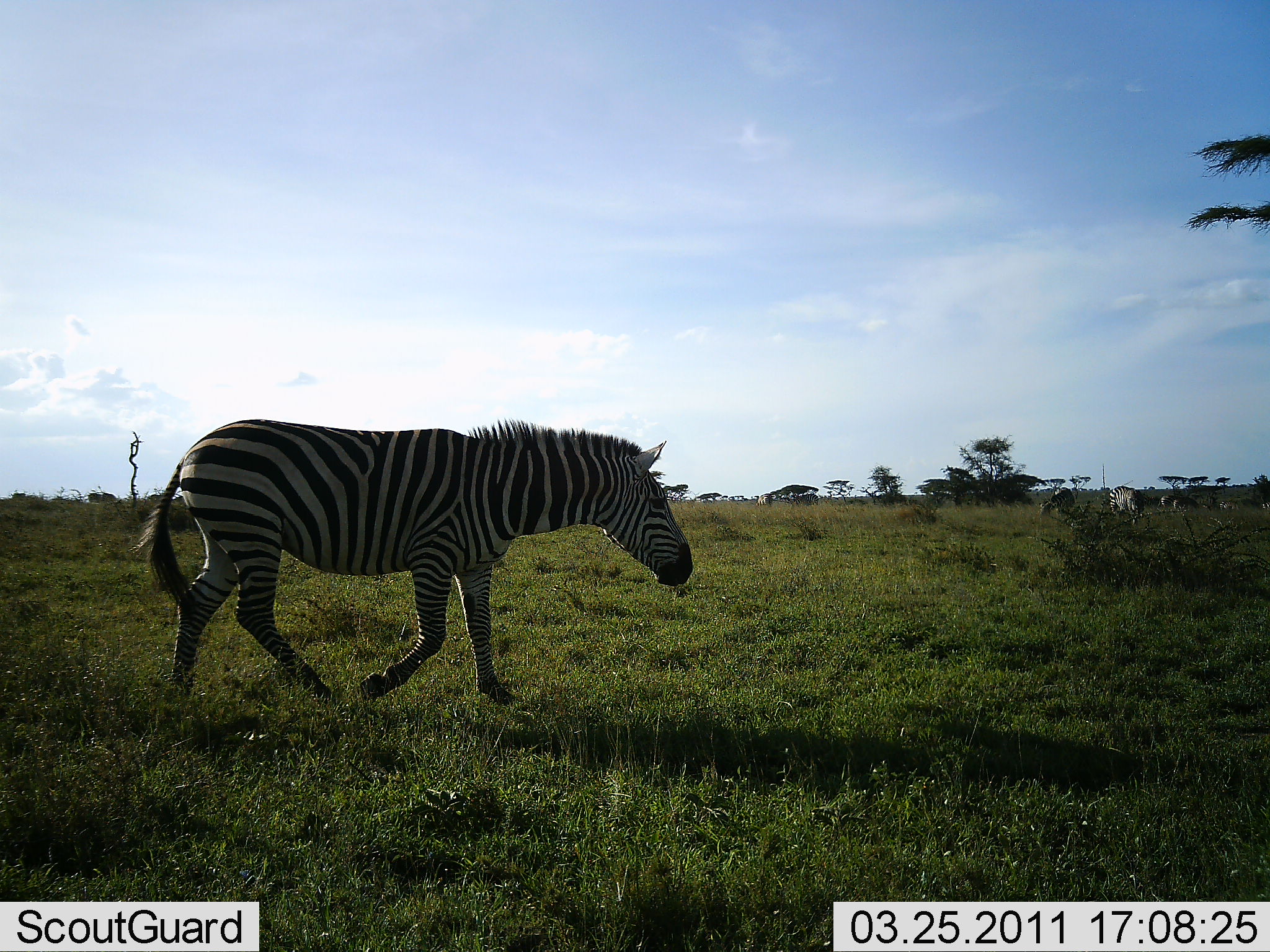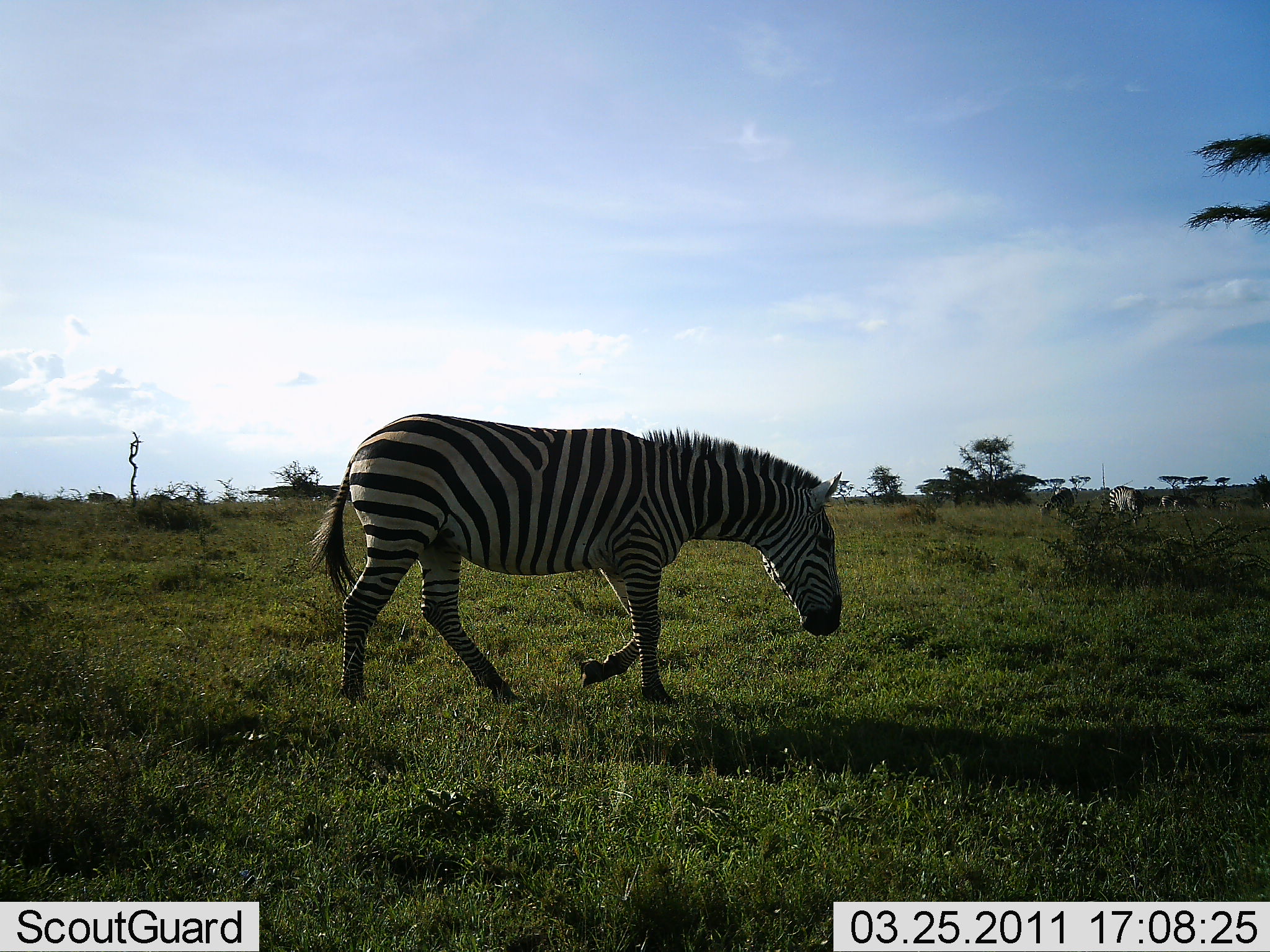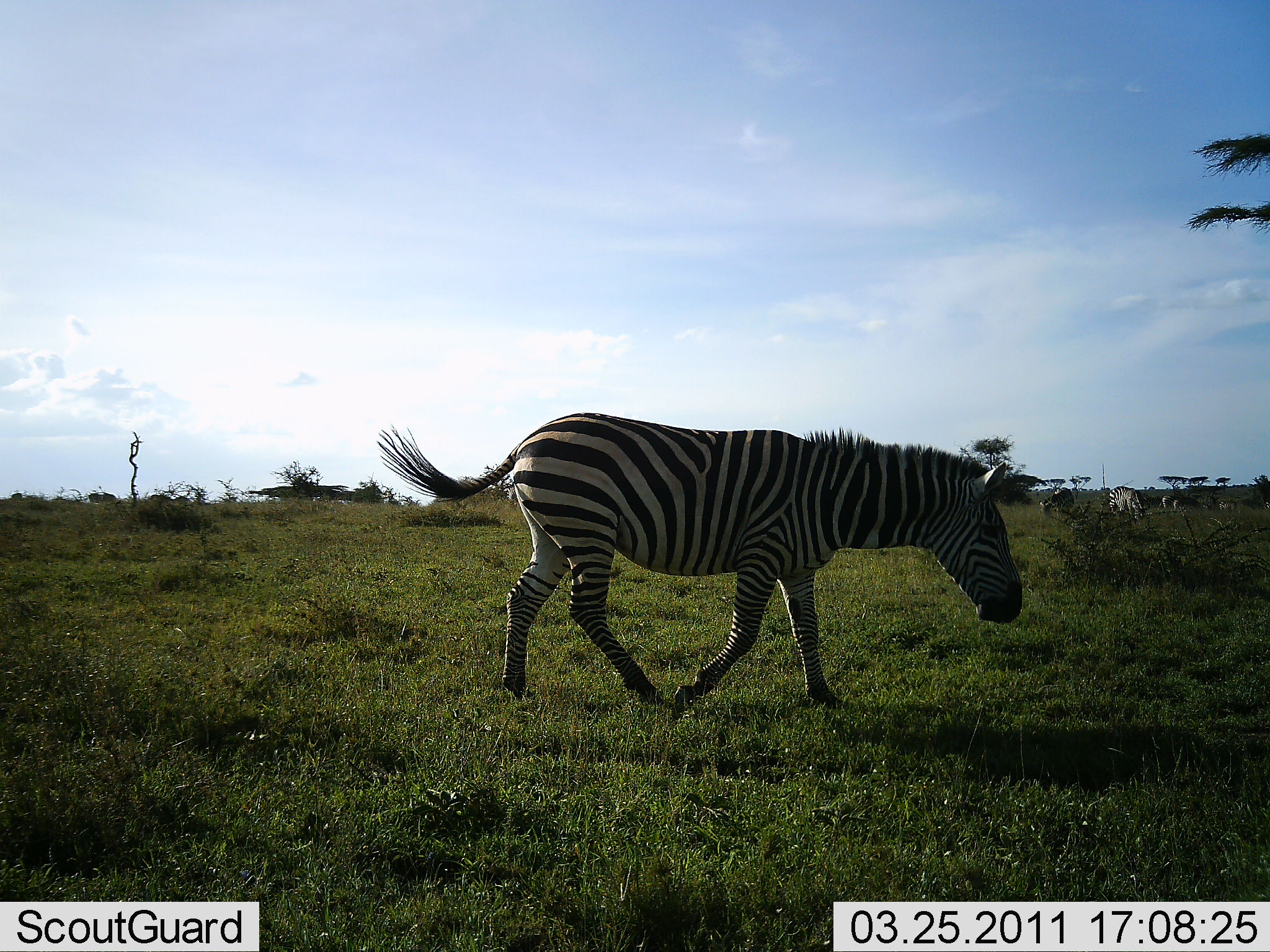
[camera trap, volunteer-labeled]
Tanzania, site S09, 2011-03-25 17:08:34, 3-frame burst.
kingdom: Animalia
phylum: Chordata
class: Mammalia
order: Perissodactyla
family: Equidae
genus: Equus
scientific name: Equus quagga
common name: plains zebra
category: zebra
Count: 1.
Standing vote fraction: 19%.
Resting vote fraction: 6%.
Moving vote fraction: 94%.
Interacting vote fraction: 0%.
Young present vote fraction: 0%.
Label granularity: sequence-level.